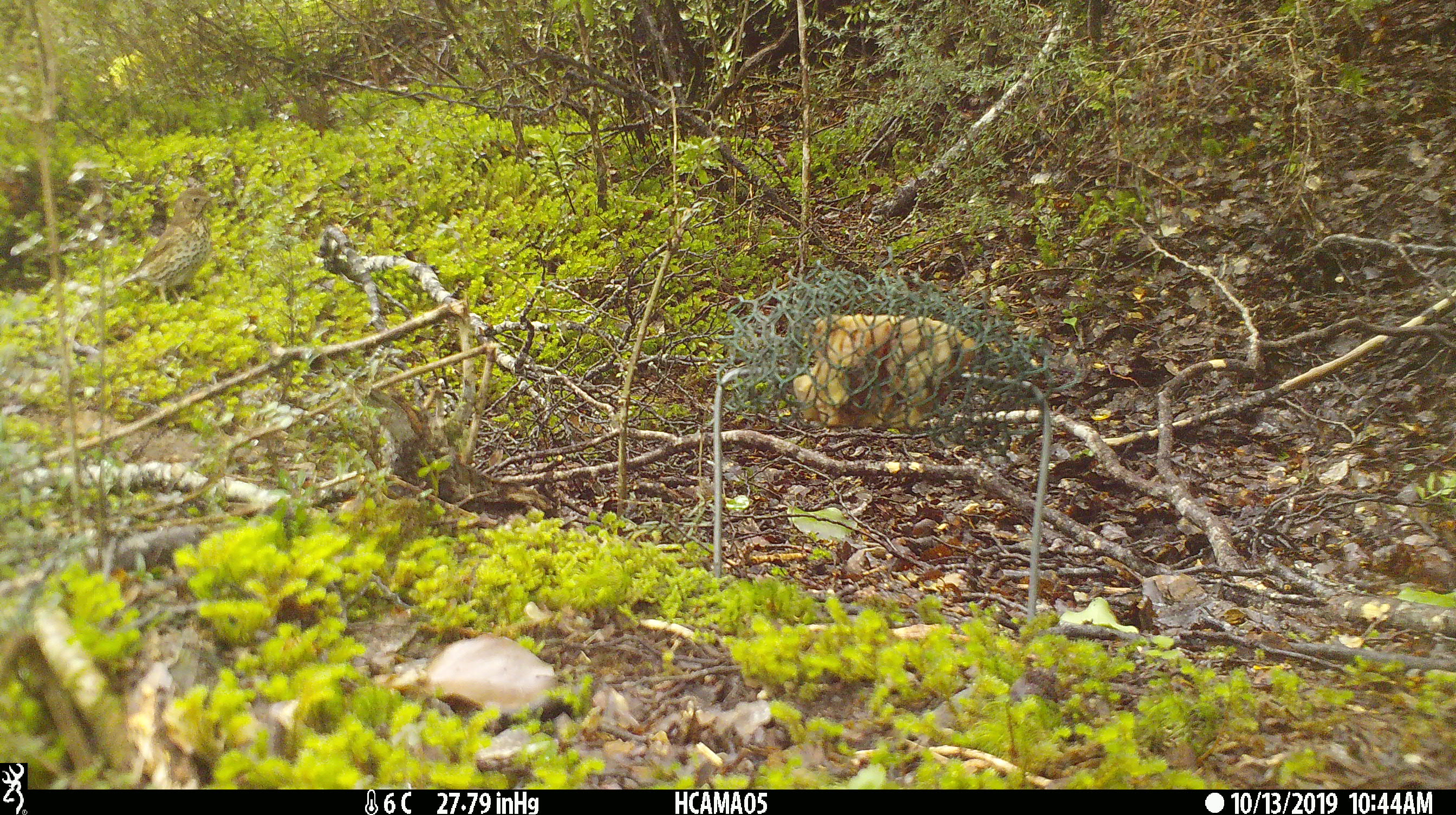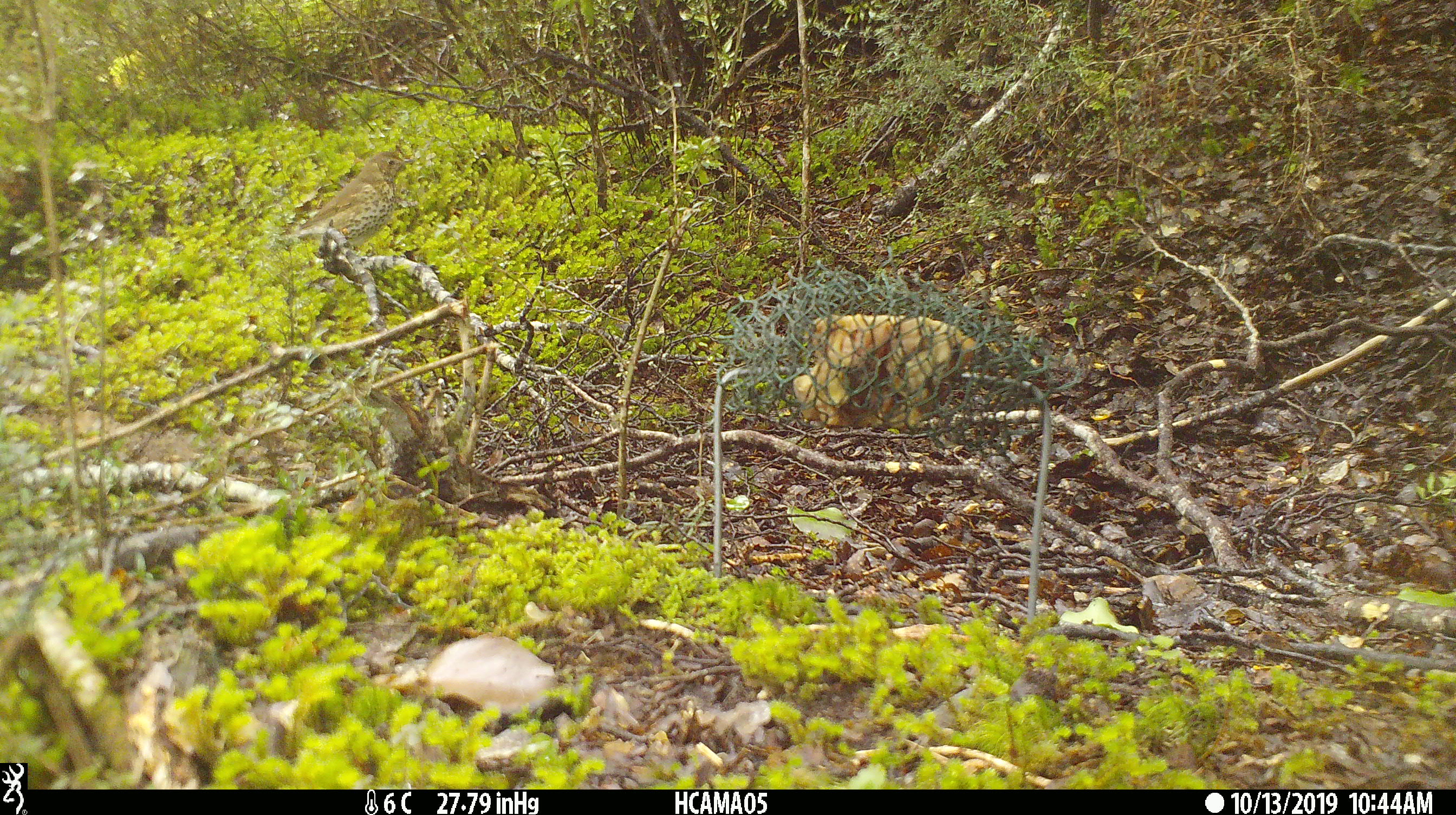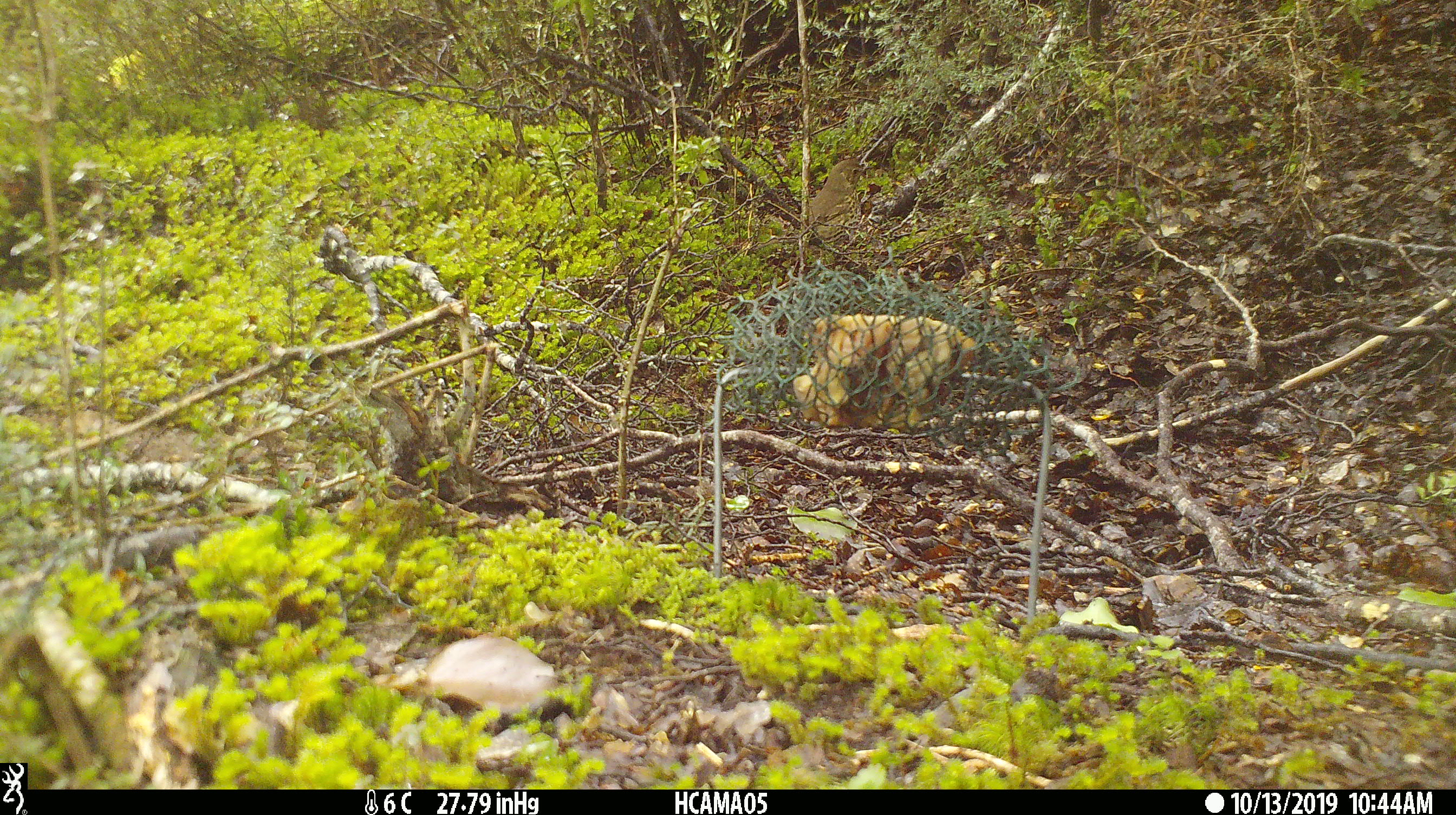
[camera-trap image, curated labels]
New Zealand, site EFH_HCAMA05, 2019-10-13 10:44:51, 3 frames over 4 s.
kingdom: Animalia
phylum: Chordata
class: Aves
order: Passeriformes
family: Turdidae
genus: Turdus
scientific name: Turdus philomelos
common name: song thrush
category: thrush